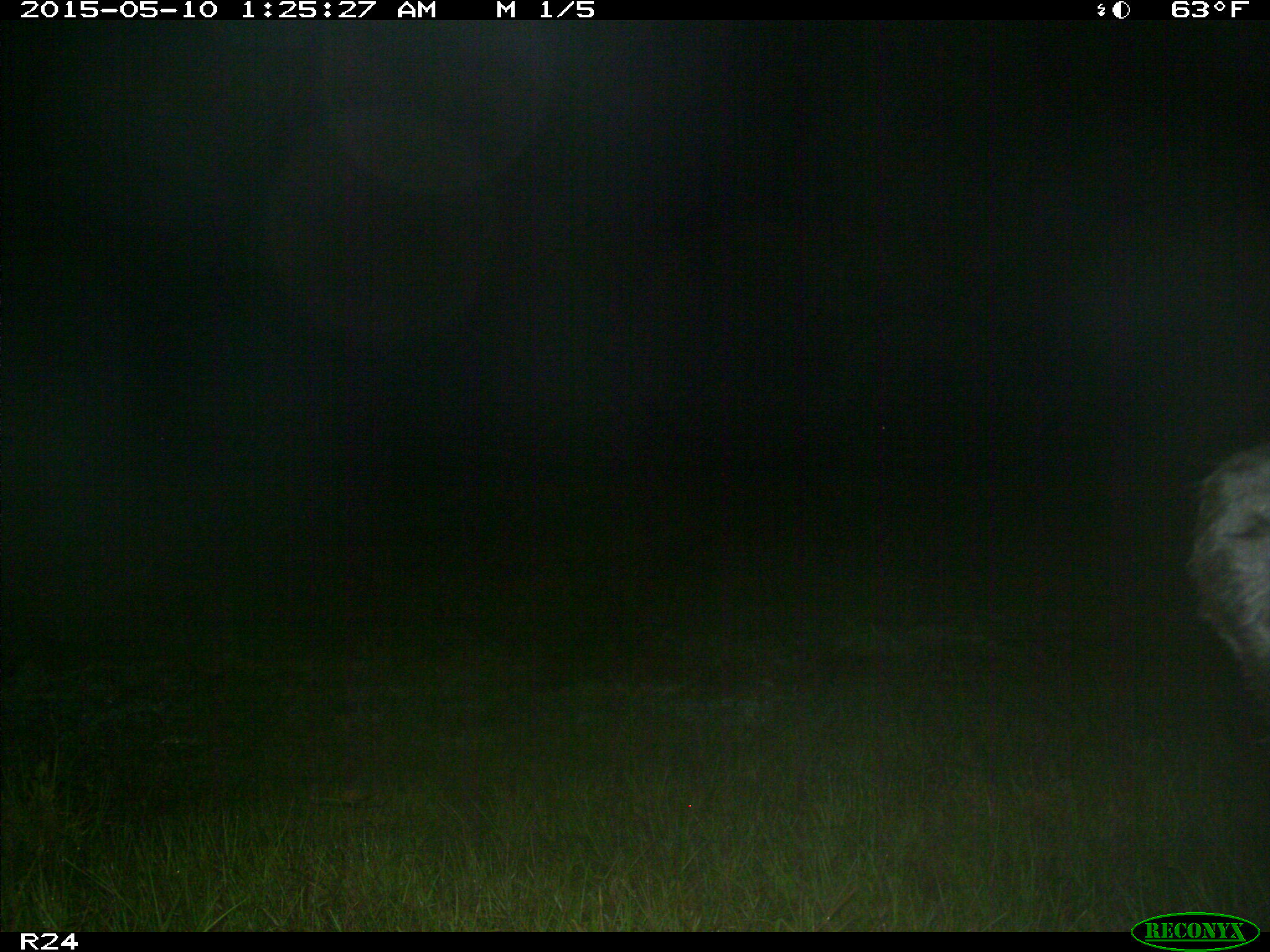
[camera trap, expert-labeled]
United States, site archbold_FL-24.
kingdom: Animalia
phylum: Chordata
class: Mammalia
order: Artiodactyla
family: Bovidae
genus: Bos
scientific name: Bos taurus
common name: domestic cow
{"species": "Bos taurus (domestic cow)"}